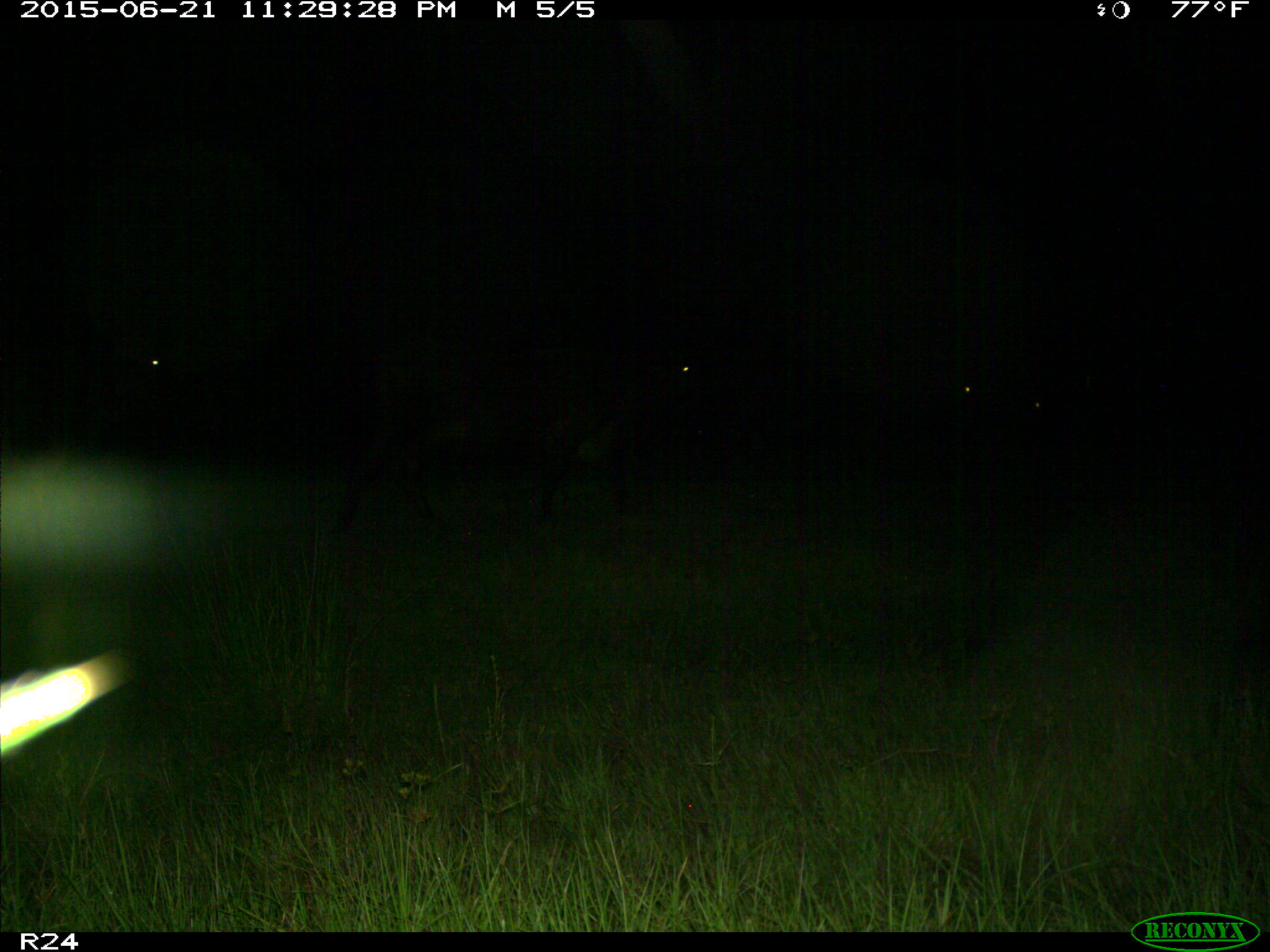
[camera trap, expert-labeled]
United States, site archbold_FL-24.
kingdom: Animalia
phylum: Chordata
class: Mammalia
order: Artiodactyla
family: Bovidae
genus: Bos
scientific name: Bos taurus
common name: domestic cow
Bos taurus (domestic cow).